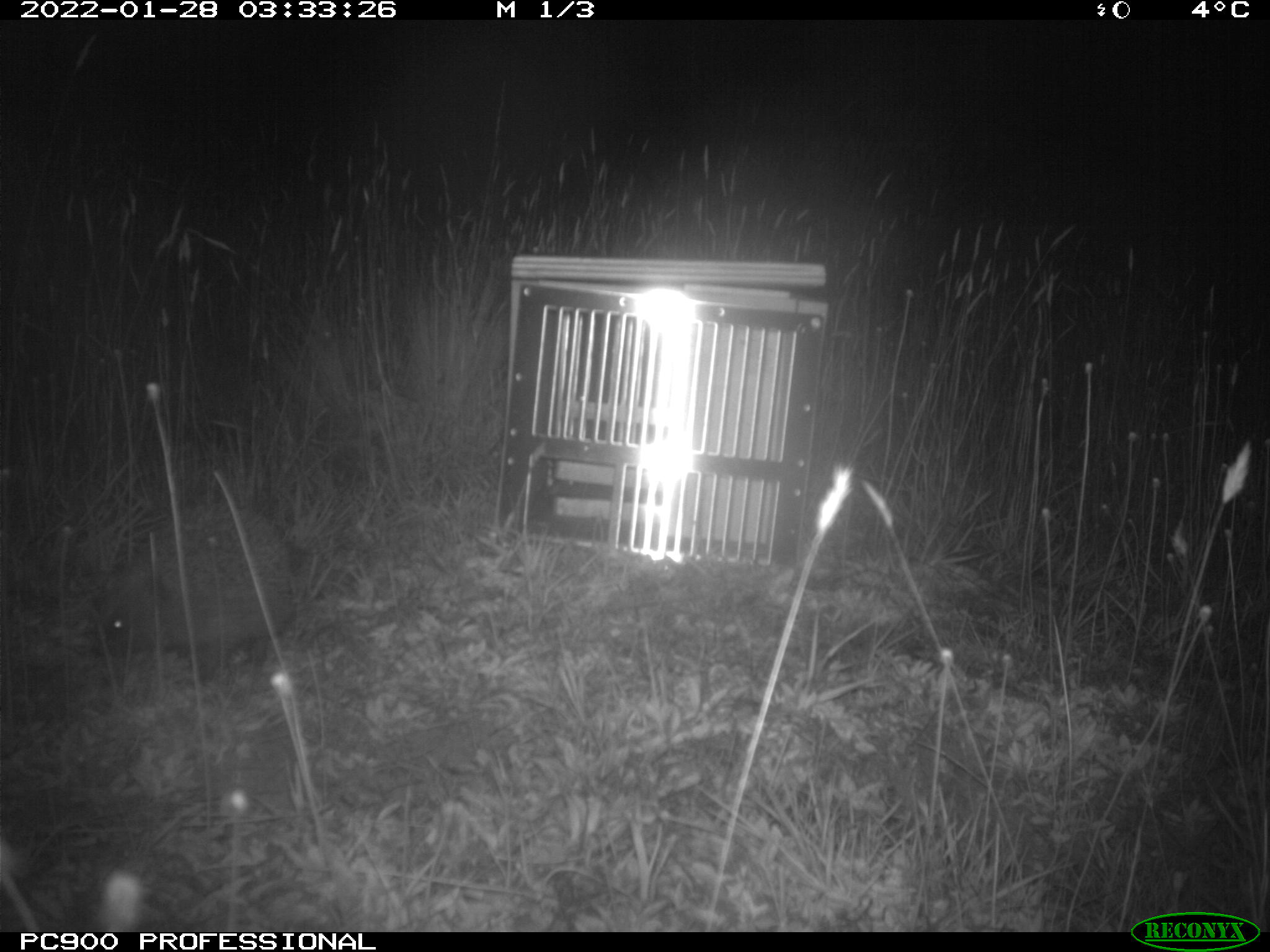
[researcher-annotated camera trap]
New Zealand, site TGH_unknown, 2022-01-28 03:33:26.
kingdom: Animalia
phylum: Chordata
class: Mammalia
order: Eulipotyphla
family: Erinaceidae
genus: Erinaceus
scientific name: Erinaceus europaeus europaeus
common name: european hedgehog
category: hedgehog